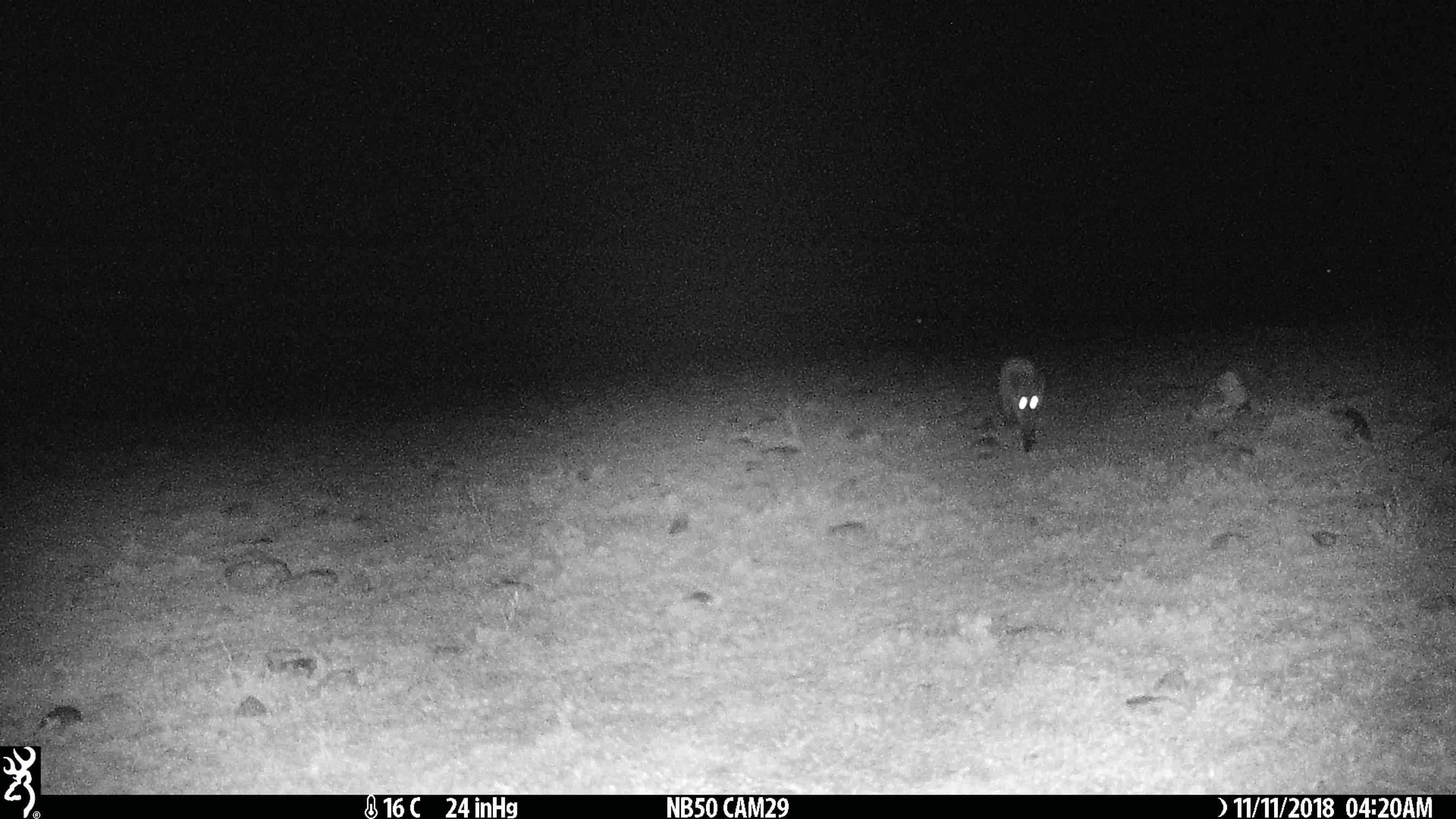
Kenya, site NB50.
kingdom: Animalia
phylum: Chordata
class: Mammalia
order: Carnivora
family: Canidae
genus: Otocyon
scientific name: Otocyon megalotis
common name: bat-eared fox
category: bateared fox